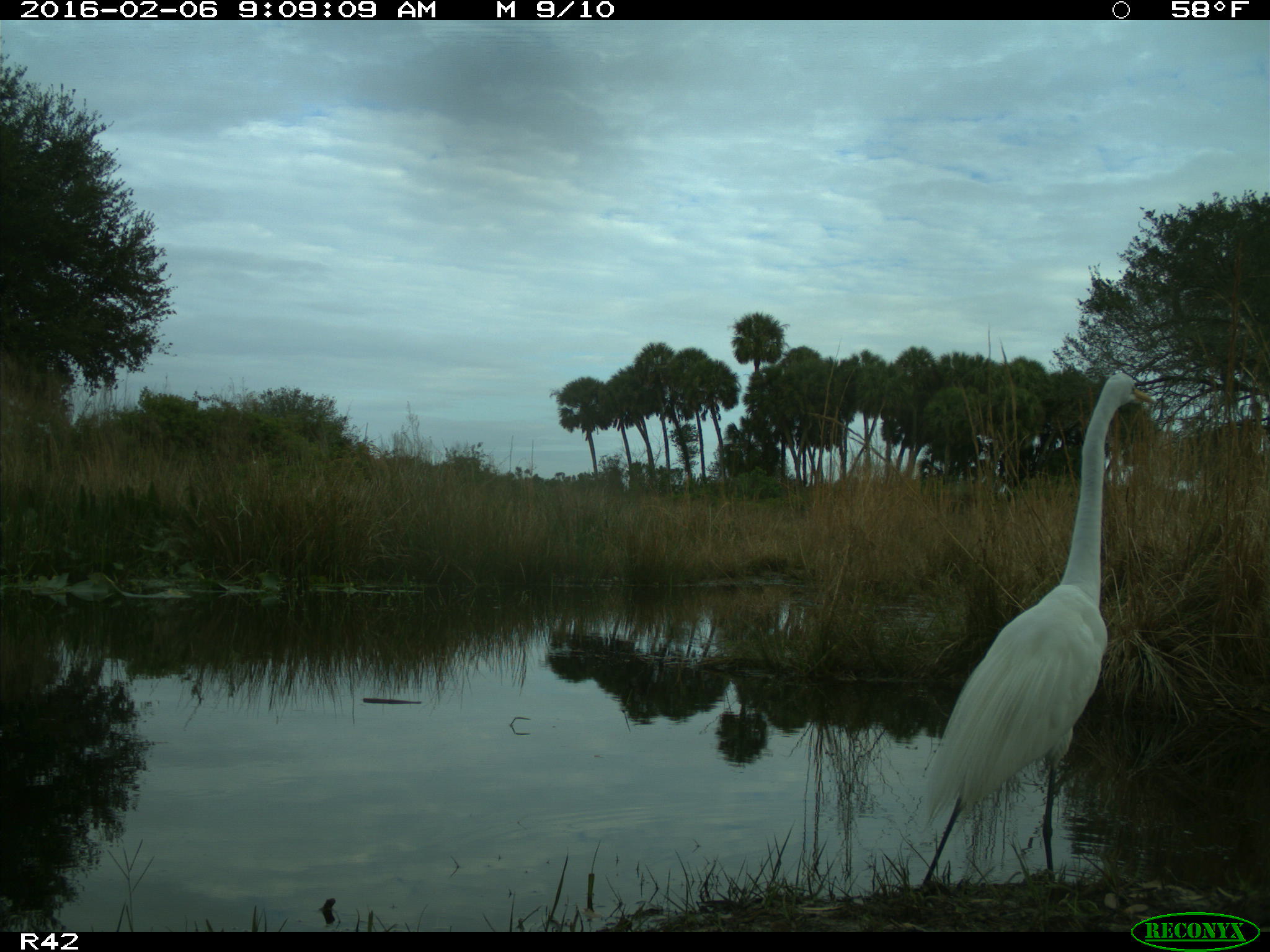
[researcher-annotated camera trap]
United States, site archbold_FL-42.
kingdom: Animalia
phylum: Chordata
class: Aves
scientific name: Aves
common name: birds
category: unidentified bird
Unidentified bird (birds) (Aves).